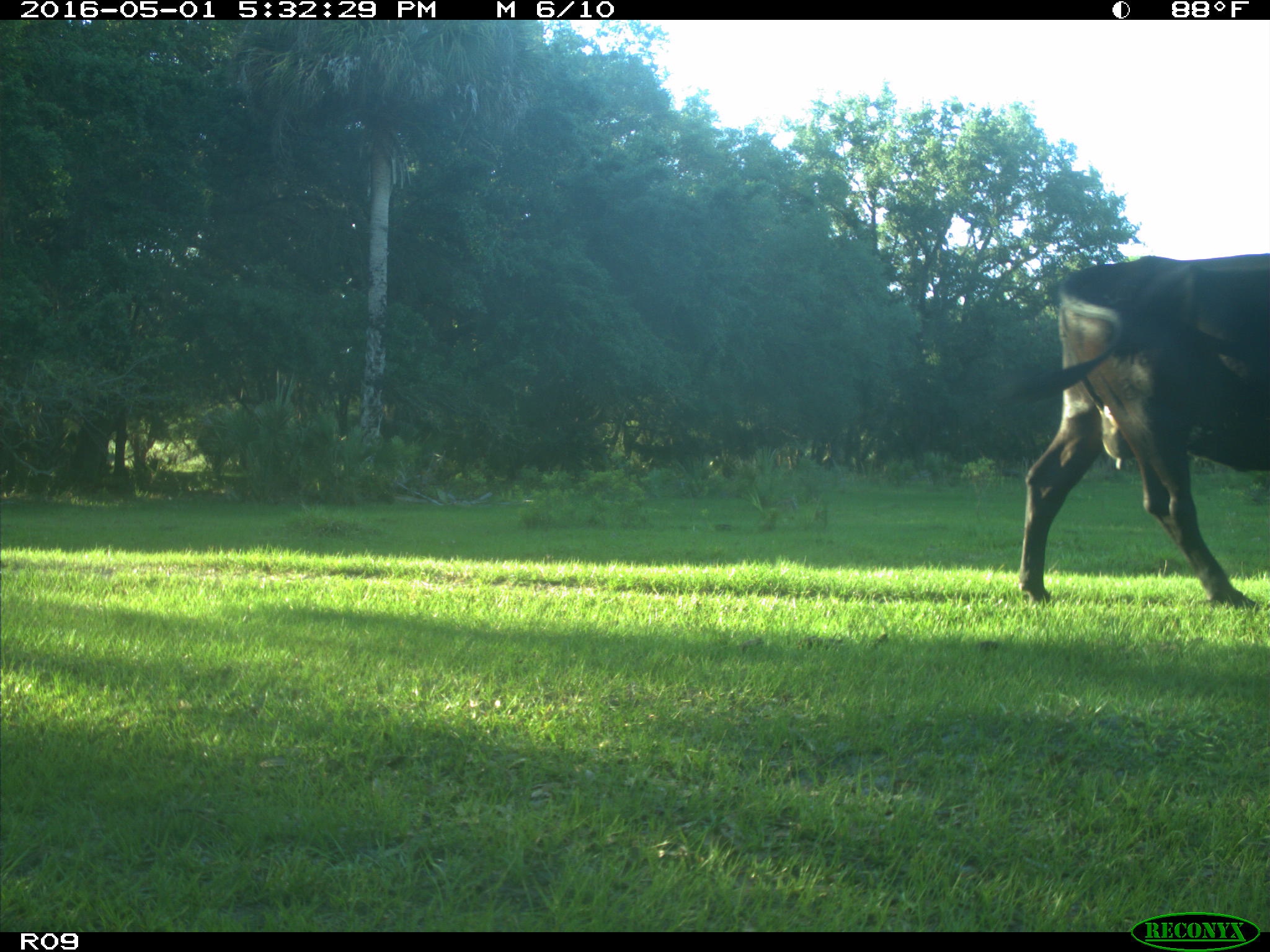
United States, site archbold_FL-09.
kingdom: Animalia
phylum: Chordata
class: Mammalia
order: Artiodactyla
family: Bovidae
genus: Bos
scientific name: Bos taurus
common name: domestic cow